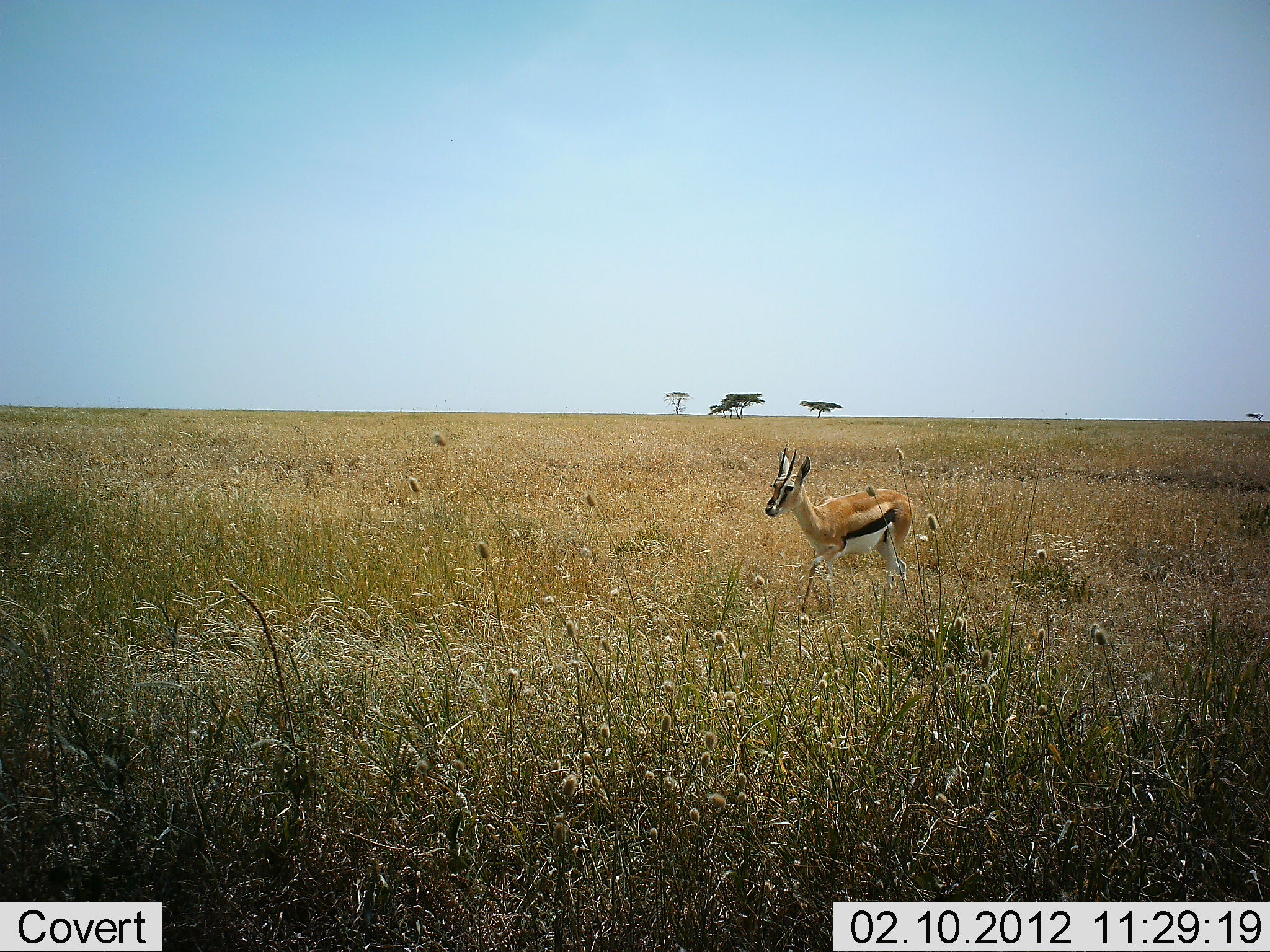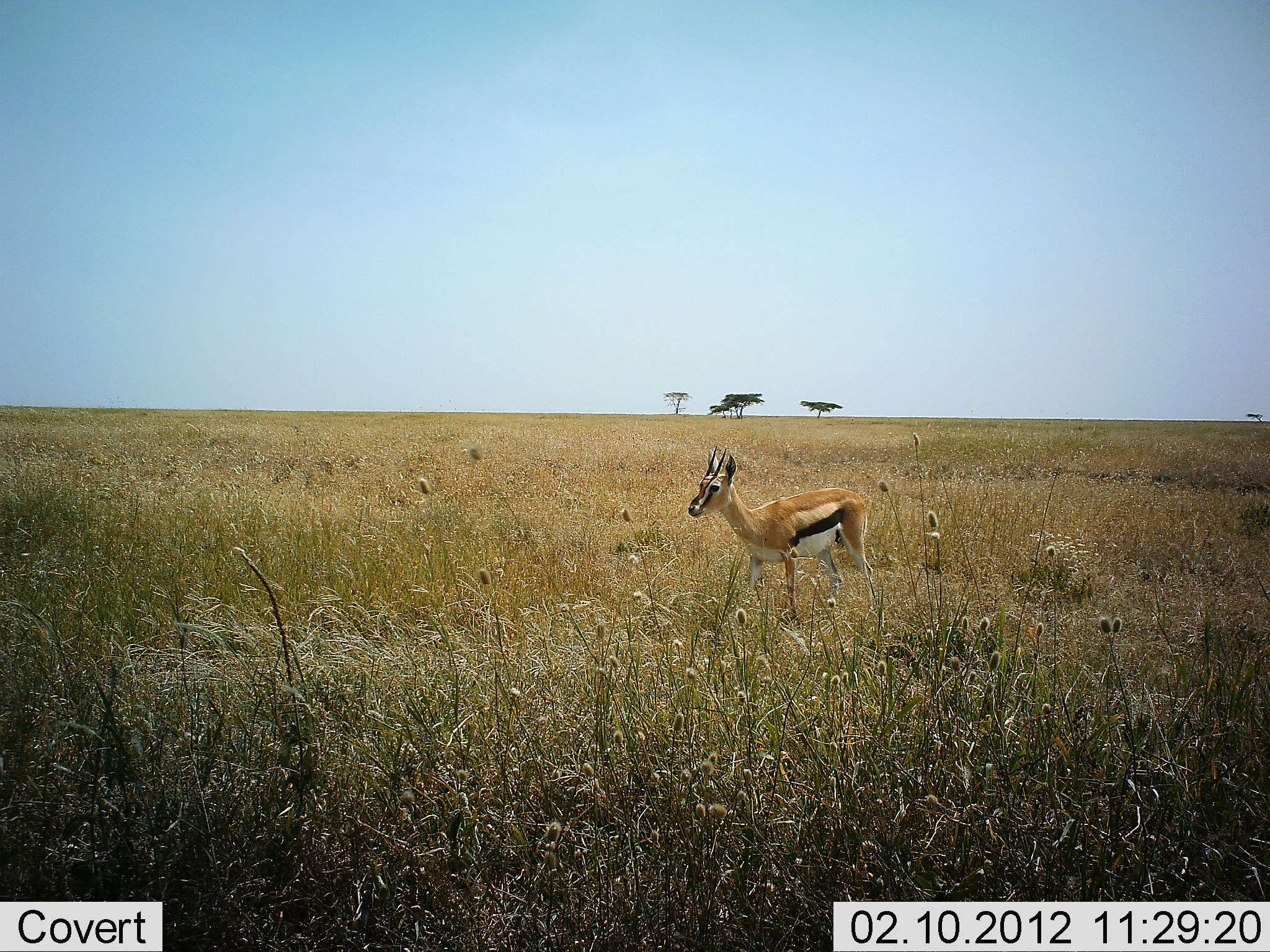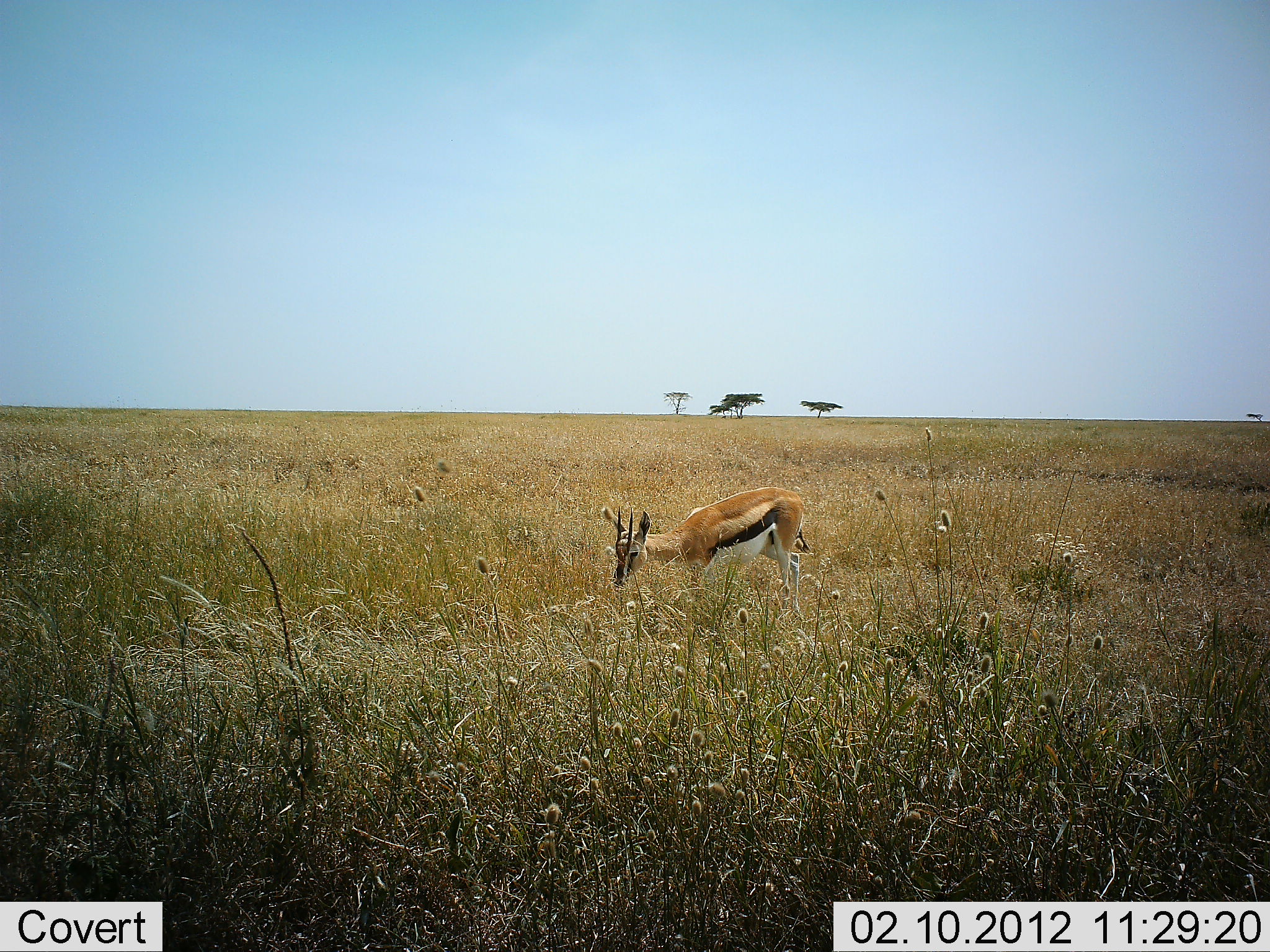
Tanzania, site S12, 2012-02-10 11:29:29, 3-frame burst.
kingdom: Animalia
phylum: Chordata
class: Mammalia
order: Artiodactyla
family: Bovidae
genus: Eudorcas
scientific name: Eudorcas thomsonii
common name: thomson's gazelle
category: gazellethomsons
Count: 1.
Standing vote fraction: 6%.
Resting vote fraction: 0%.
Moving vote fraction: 81%.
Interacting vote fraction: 0%.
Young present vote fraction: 0%.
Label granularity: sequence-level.